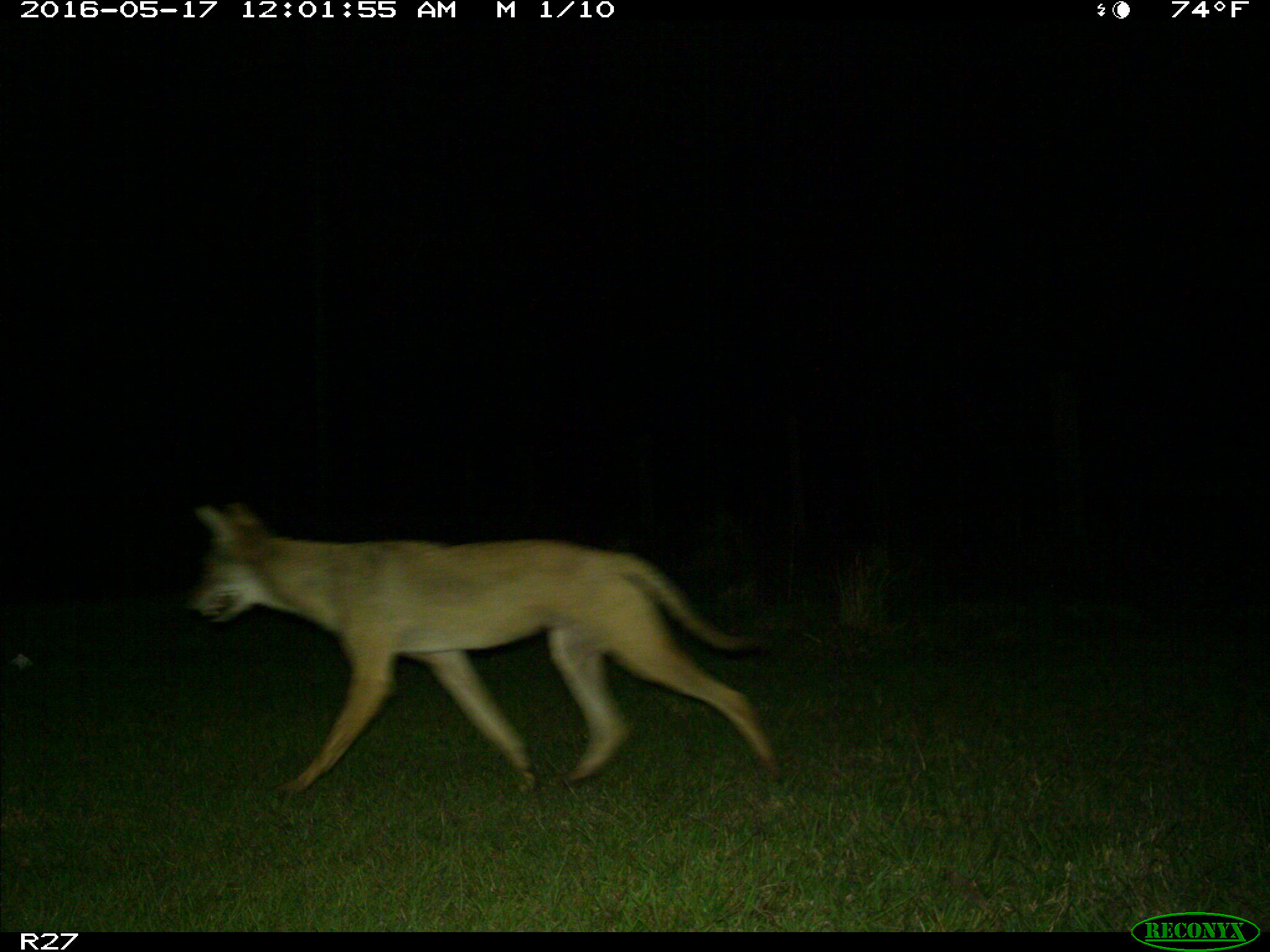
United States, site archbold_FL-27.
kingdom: Animalia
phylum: Chordata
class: Mammalia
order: Carnivora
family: Canidae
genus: Canis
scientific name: Canis latrans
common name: coyote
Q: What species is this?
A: Canis latrans (coyote).